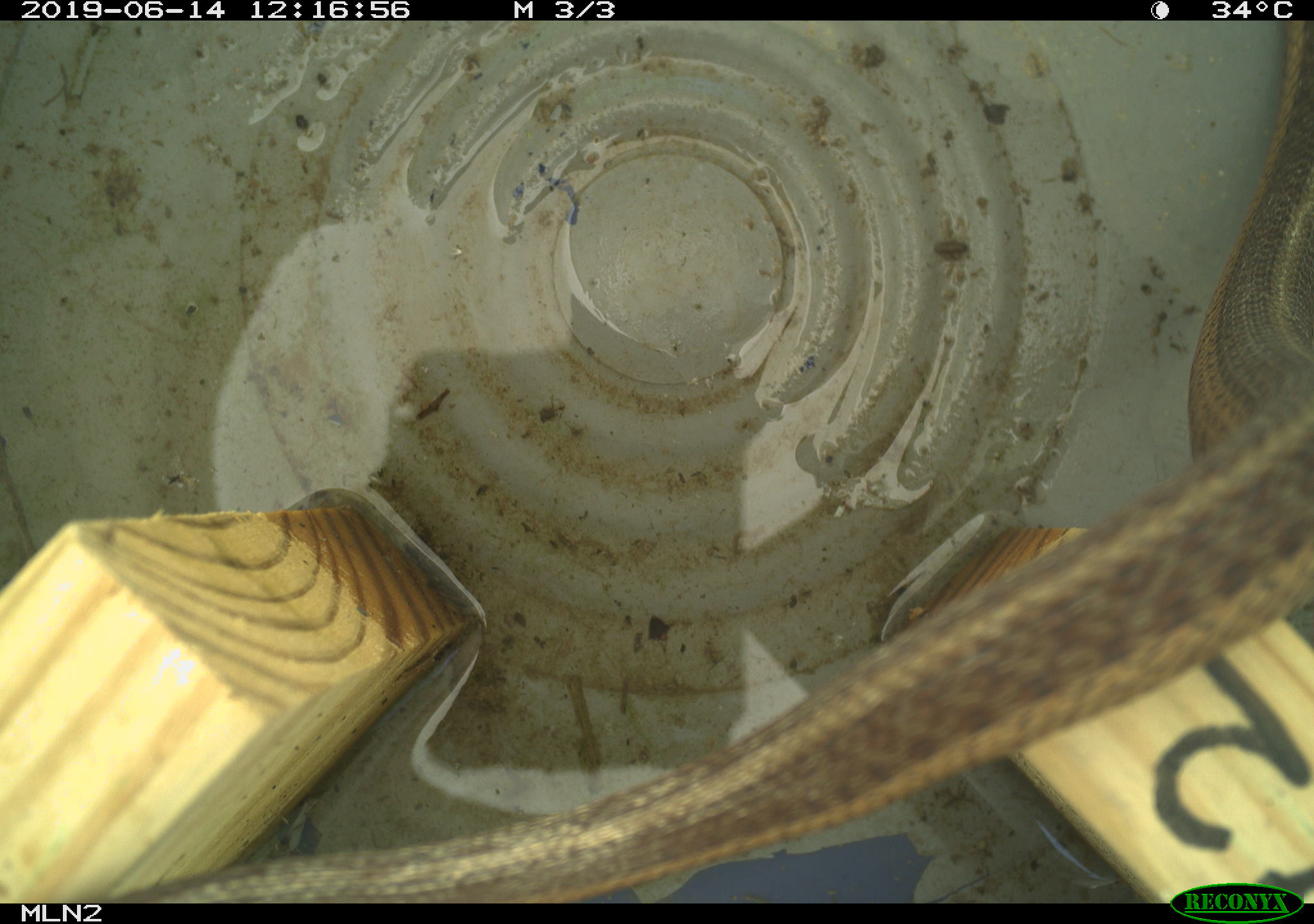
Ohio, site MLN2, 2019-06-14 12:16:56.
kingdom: Animalia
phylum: Chordata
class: Reptilia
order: Squamata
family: Colubridae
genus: Thamnophis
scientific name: Thamnophis sirtalis sirtalis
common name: eastern gartersnake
Eastern gartersnake (Thamnophis sirtalis sirtalis).